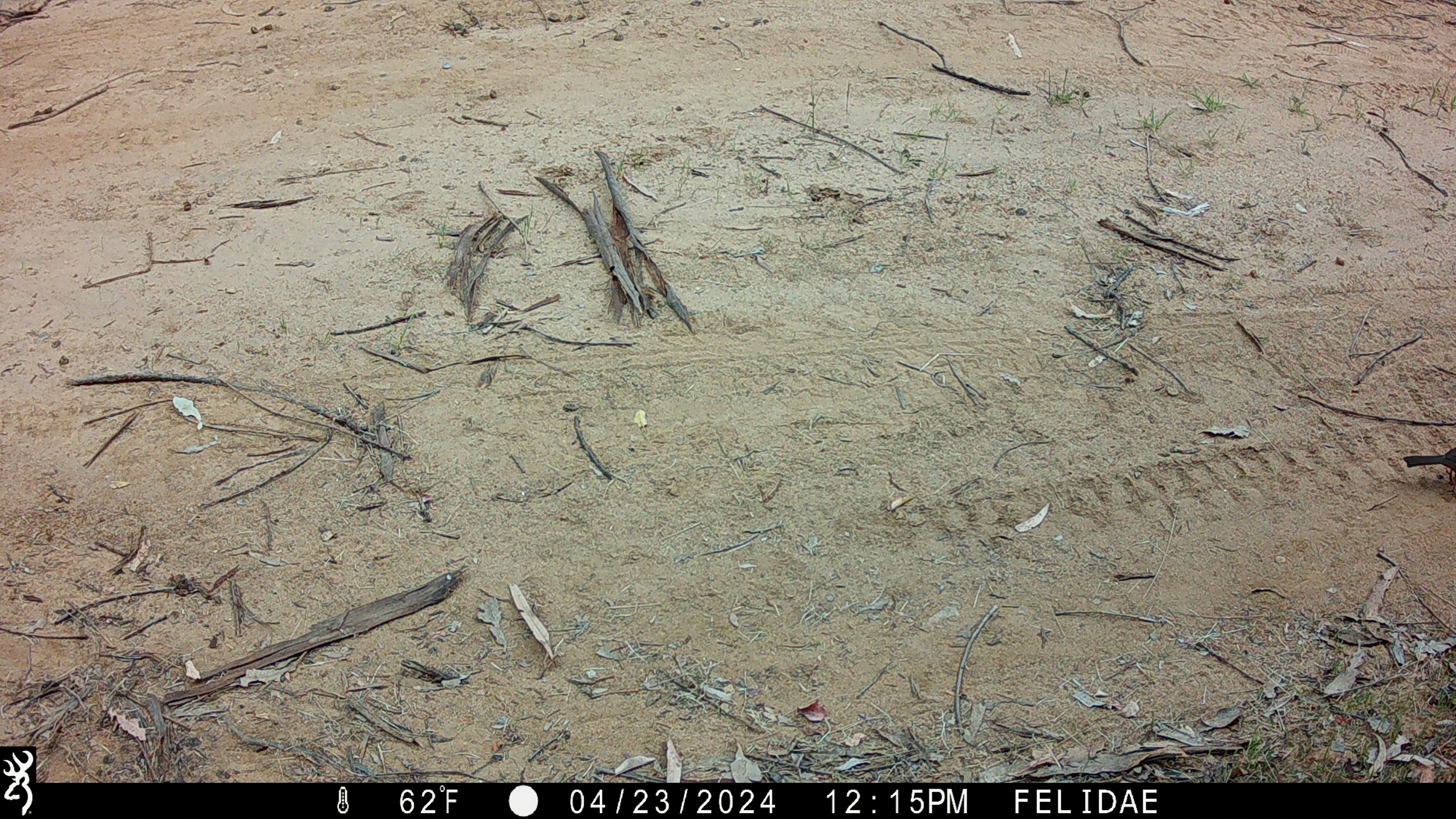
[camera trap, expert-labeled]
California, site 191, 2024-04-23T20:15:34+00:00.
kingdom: Animalia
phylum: Chordata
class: Aves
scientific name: Aves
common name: bird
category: unknown bird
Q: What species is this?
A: Unknown bird (bird) (Aves).